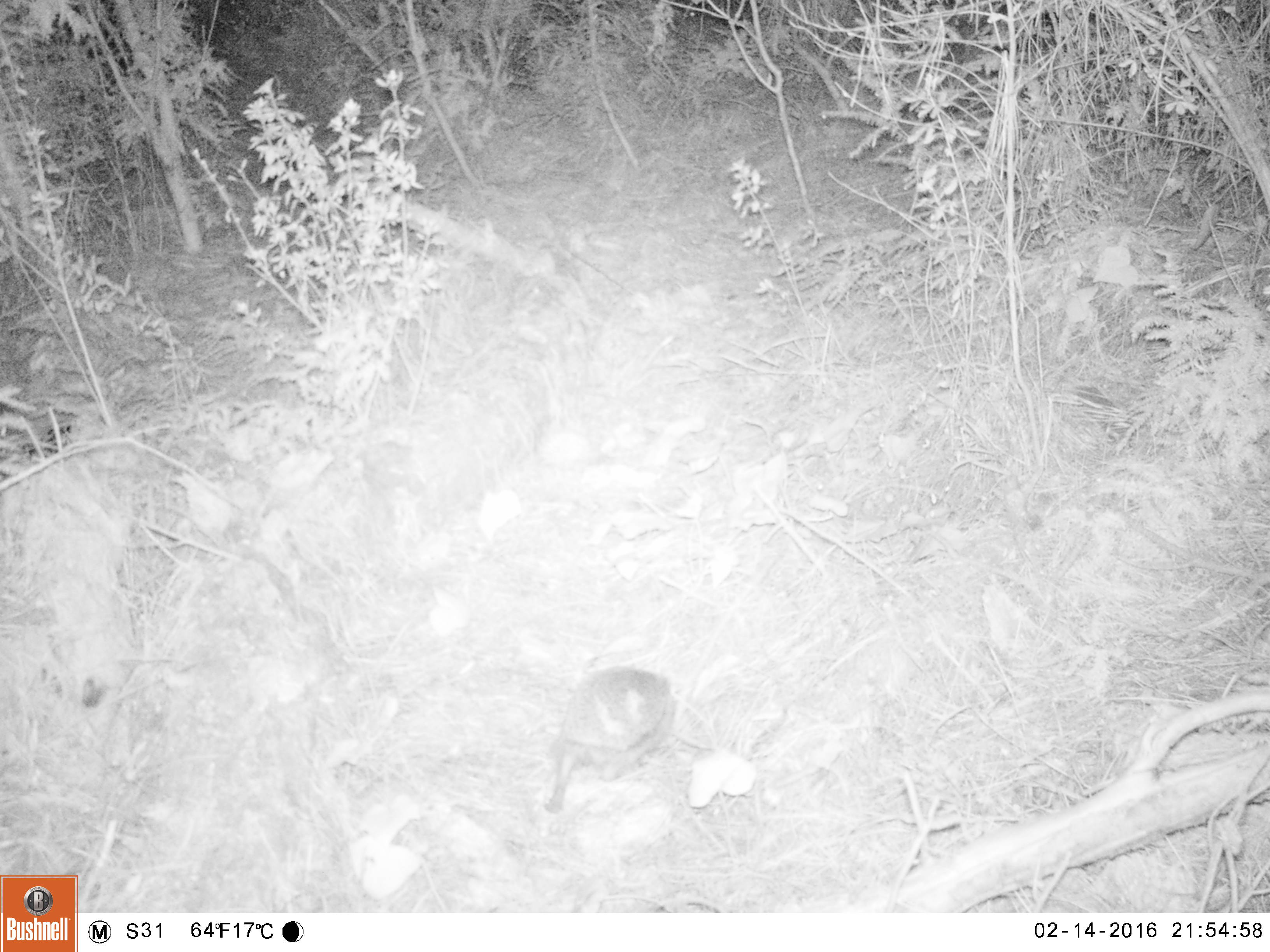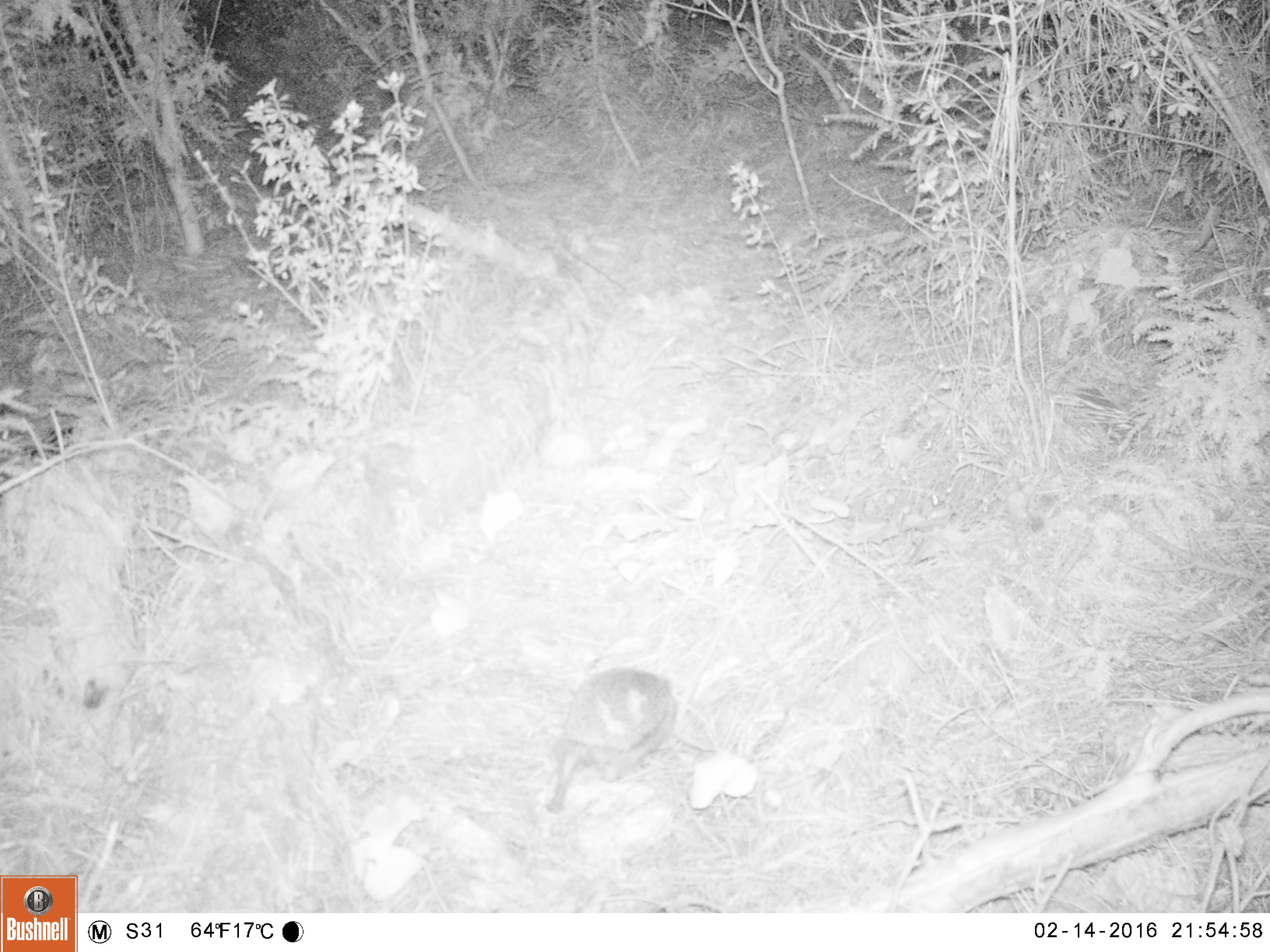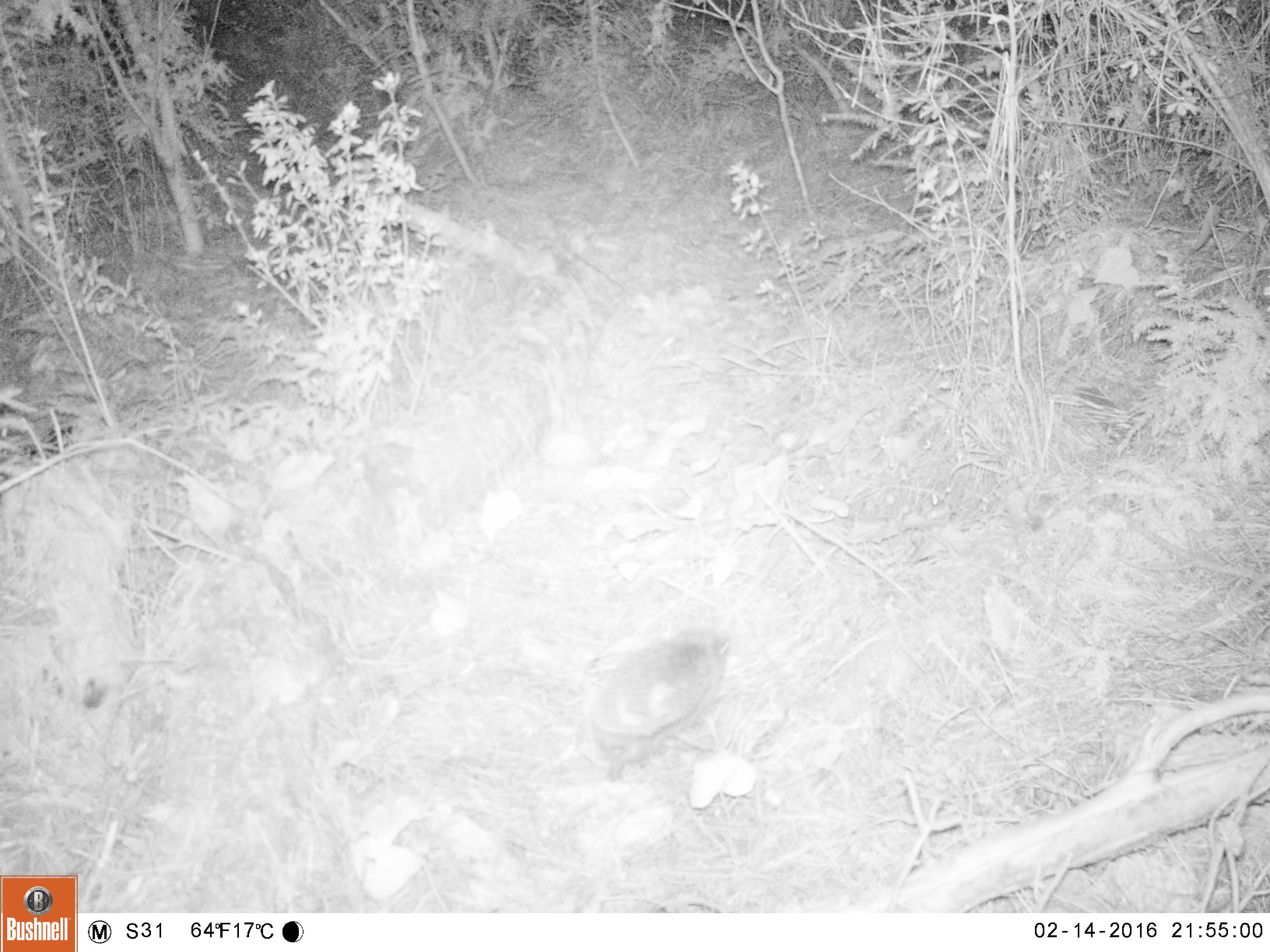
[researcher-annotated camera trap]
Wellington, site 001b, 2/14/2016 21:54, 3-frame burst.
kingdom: Animalia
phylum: Chordata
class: Mammalia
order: Eulipotyphla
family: Erinaceidae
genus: Erinaceus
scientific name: Erinaceus europaeus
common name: hedgehog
Hedgehog (Erinaceus europaeus).